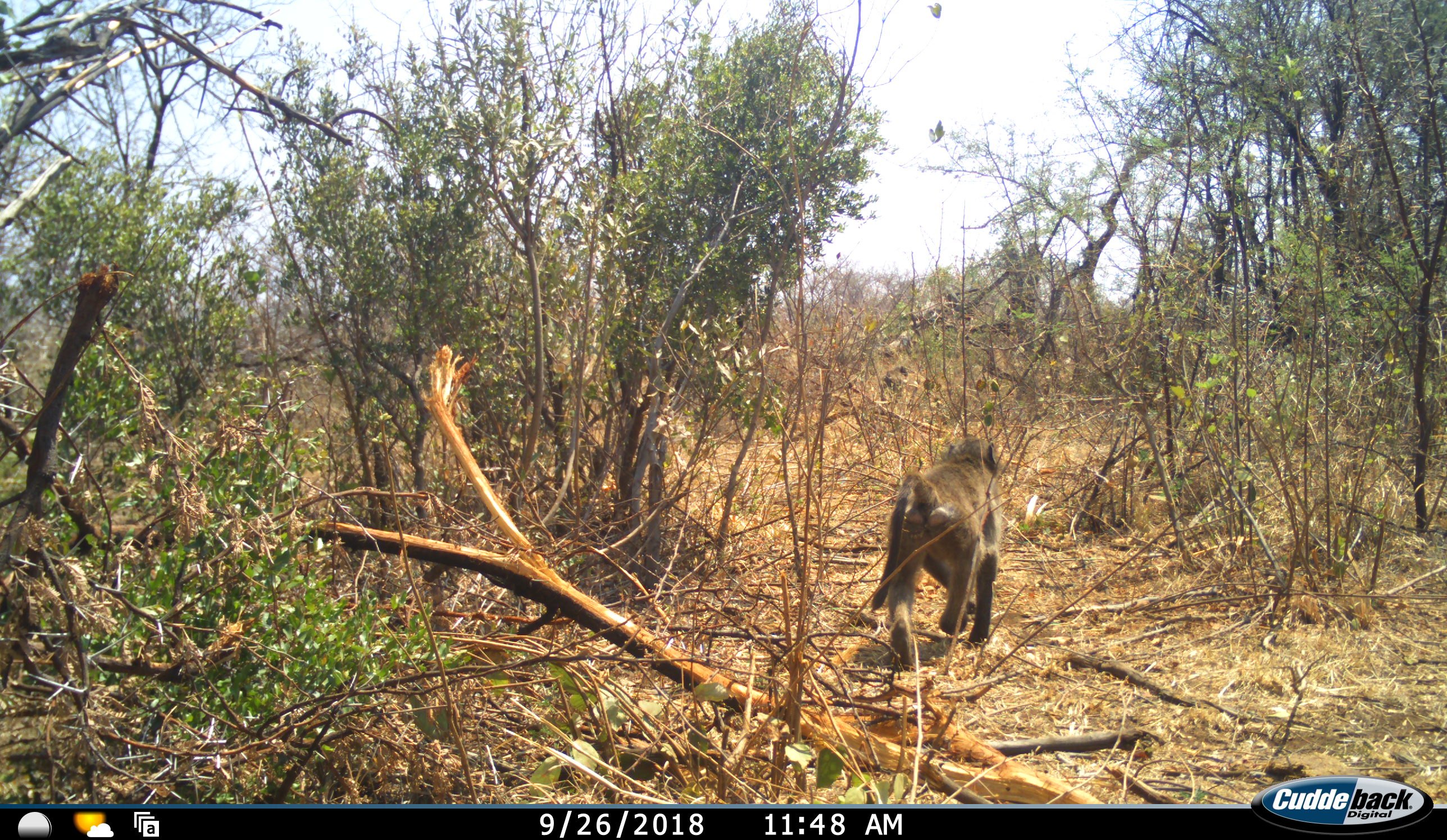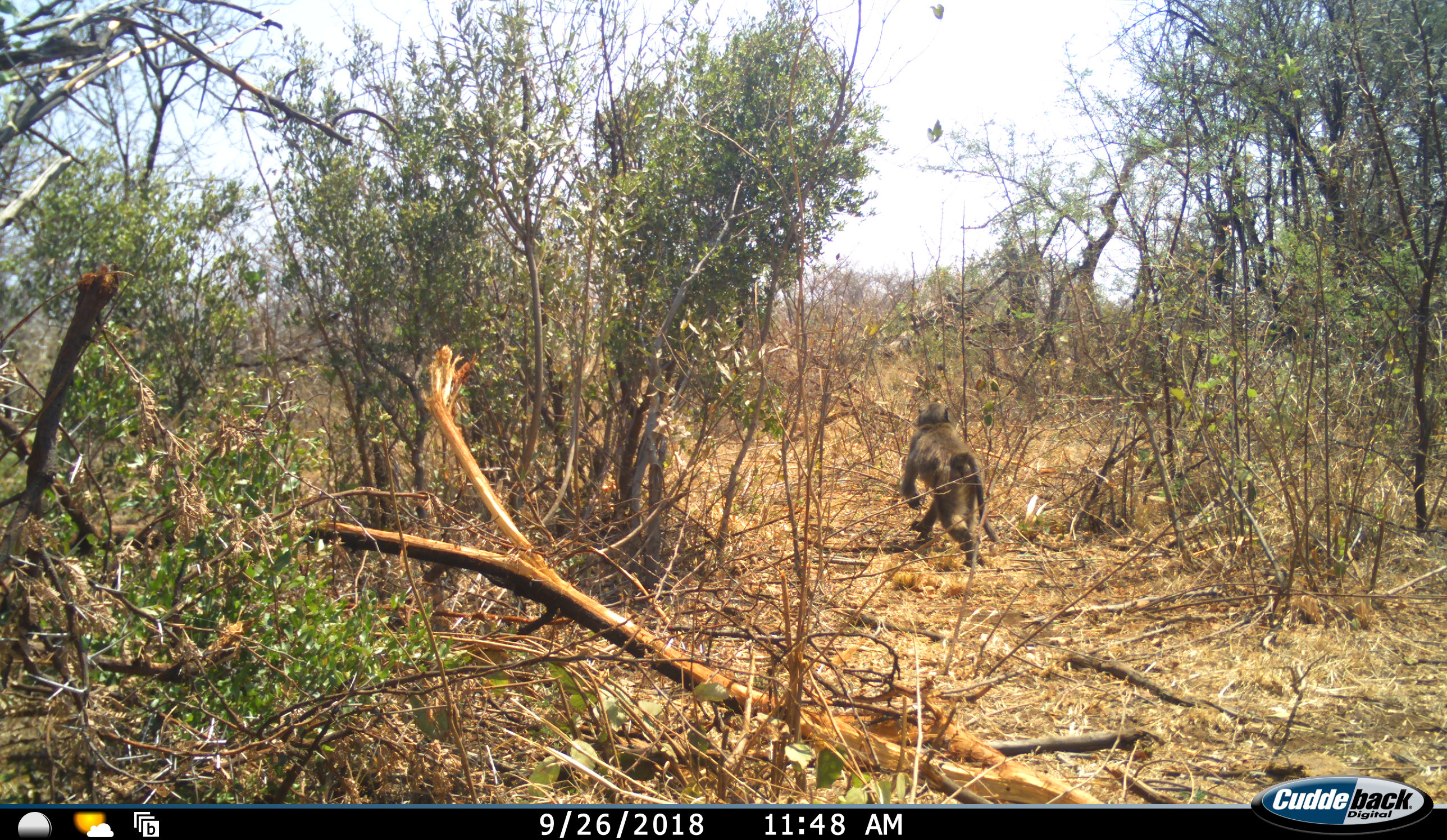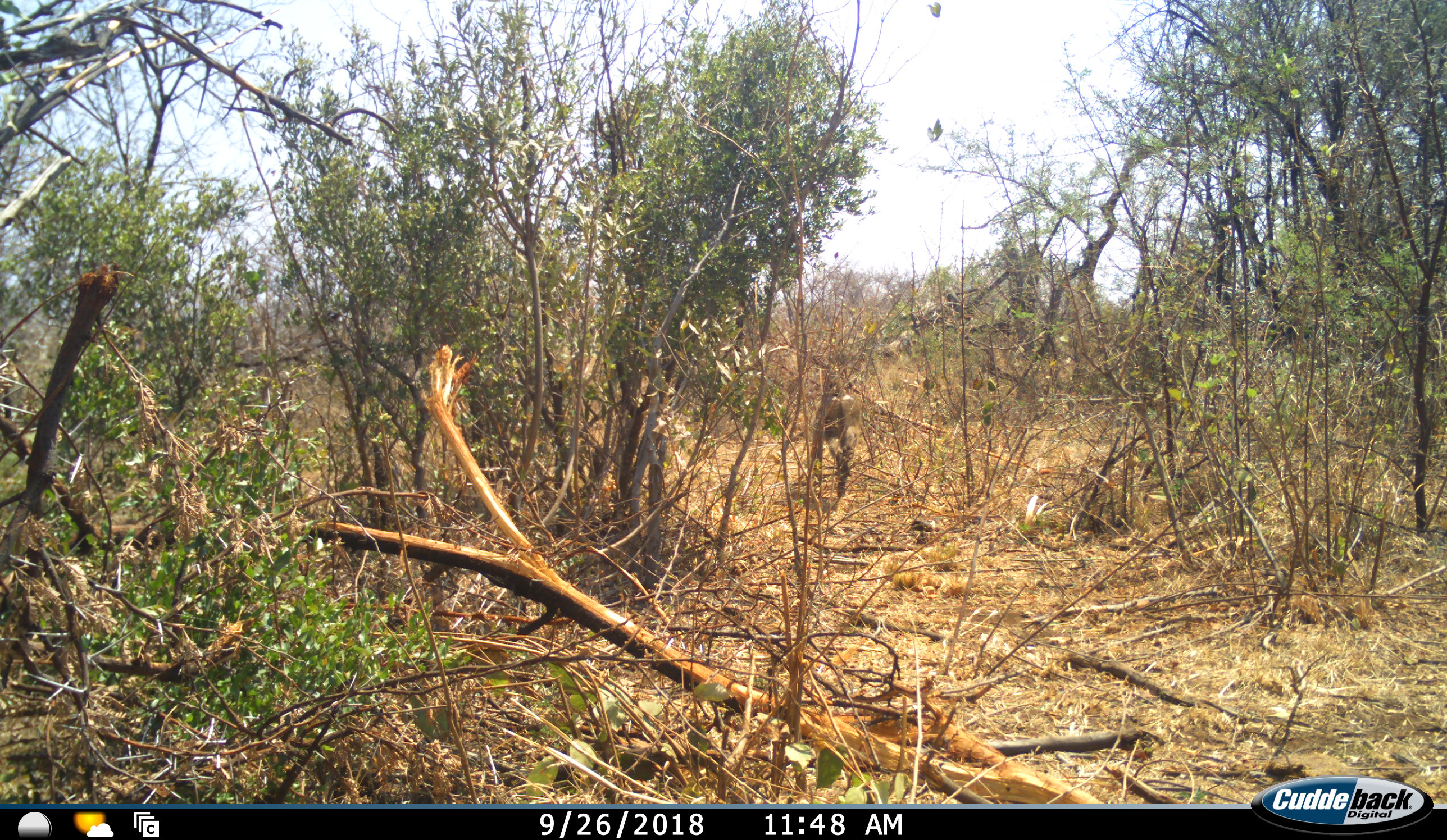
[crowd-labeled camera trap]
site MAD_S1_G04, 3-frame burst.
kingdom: Animalia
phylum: Chordata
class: Mammalia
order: Primates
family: Cercopithecidae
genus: Papio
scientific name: Papio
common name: baboon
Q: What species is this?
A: Baboon (Papio).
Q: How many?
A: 1.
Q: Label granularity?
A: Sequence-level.